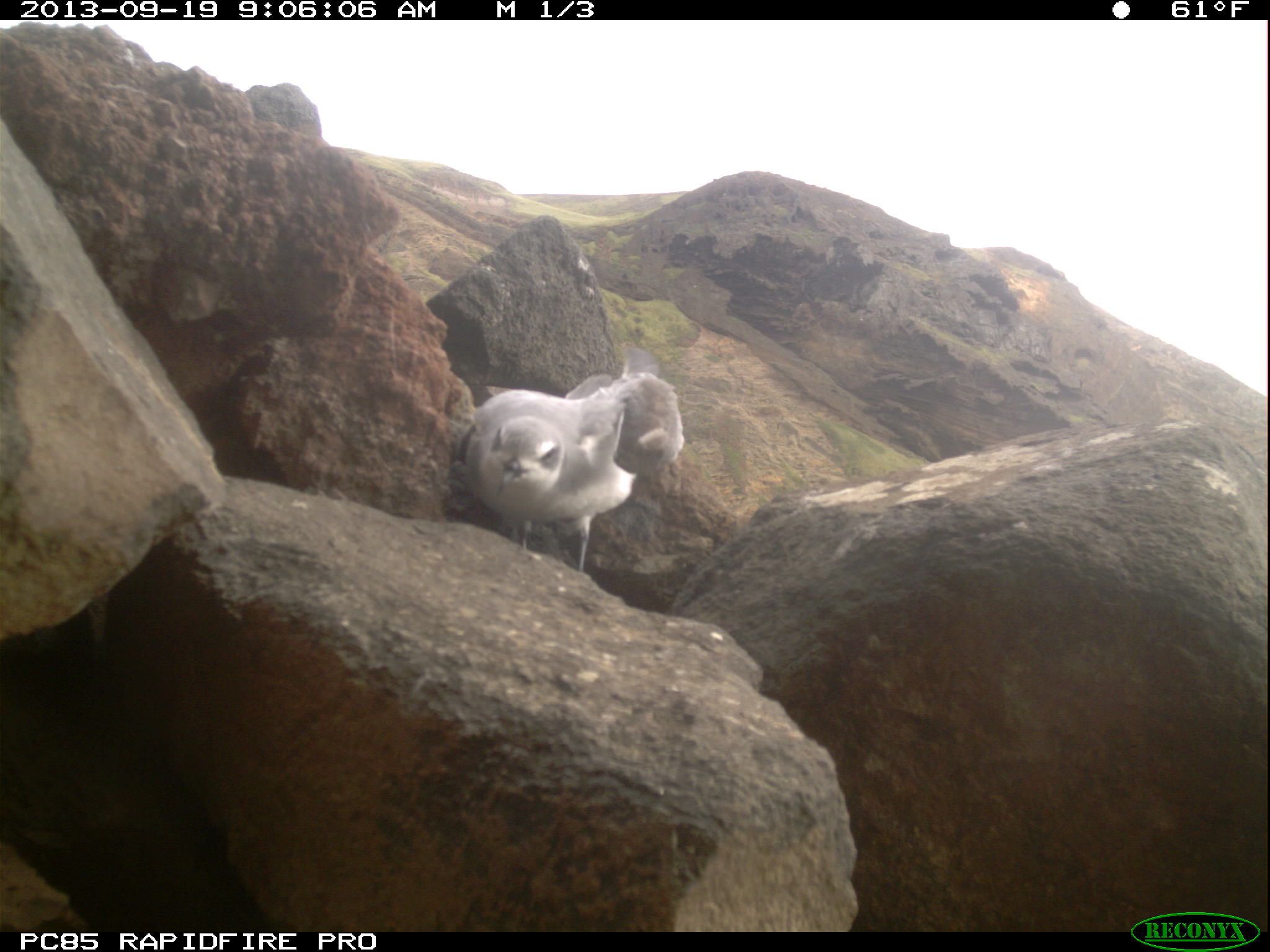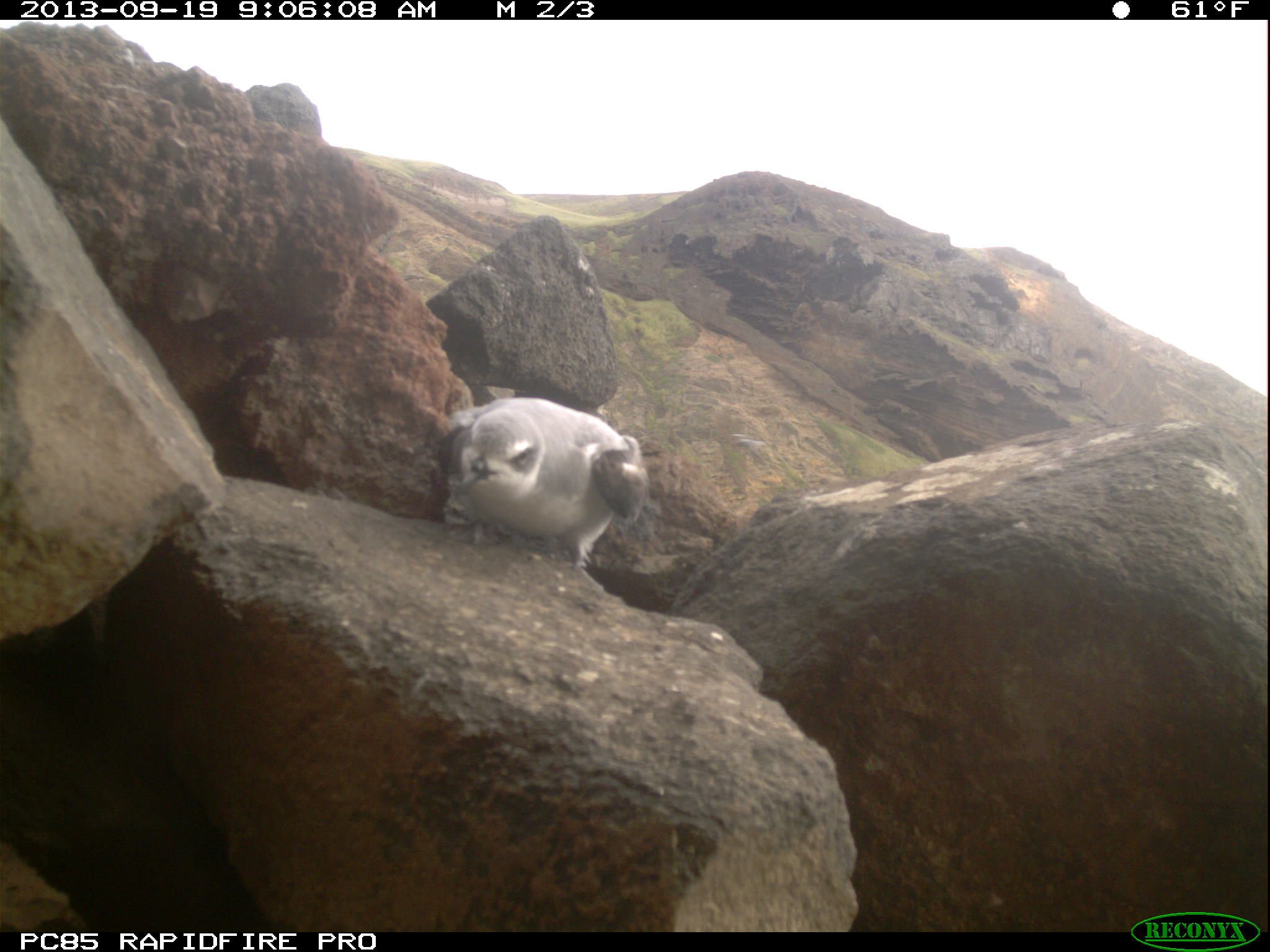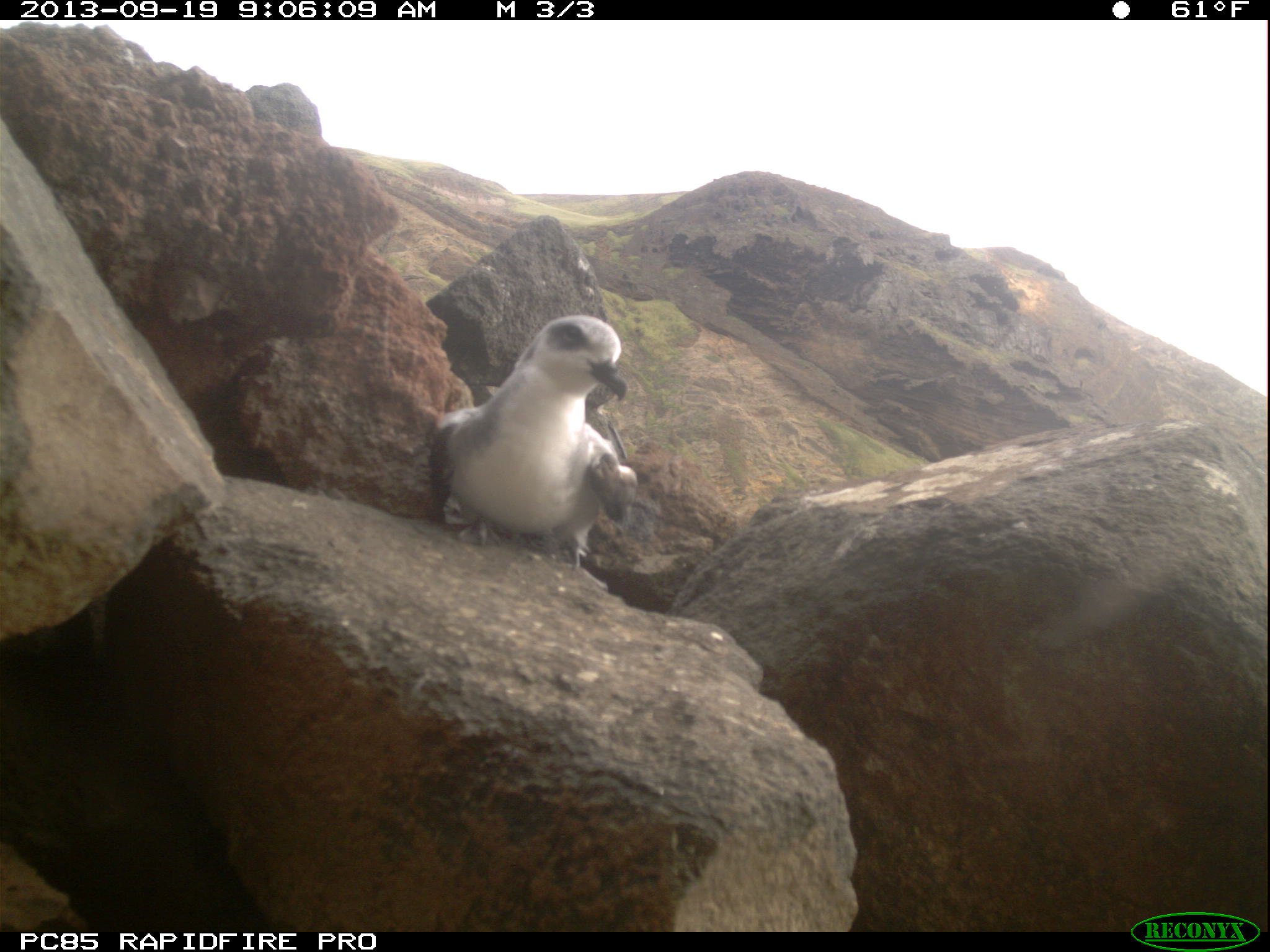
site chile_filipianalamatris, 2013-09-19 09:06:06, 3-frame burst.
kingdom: Animalia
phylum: Chordata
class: Aves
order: Procellariiformes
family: Procellariidae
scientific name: Procellariidae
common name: petrel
Petrel (Procellariidae).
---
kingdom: Animalia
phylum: Chordata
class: Aves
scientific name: Aves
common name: bird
Bird (Aves).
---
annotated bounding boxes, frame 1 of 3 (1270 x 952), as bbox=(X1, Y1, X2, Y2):
petrel: bbox=(450, 348, 662, 576)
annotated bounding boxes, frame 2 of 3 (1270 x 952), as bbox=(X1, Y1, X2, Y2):
bird: bbox=(720, 414, 775, 464)
petrel: bbox=(430, 393, 649, 575)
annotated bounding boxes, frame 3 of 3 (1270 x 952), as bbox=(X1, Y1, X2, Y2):
petrel: bbox=(424, 312, 638, 568)